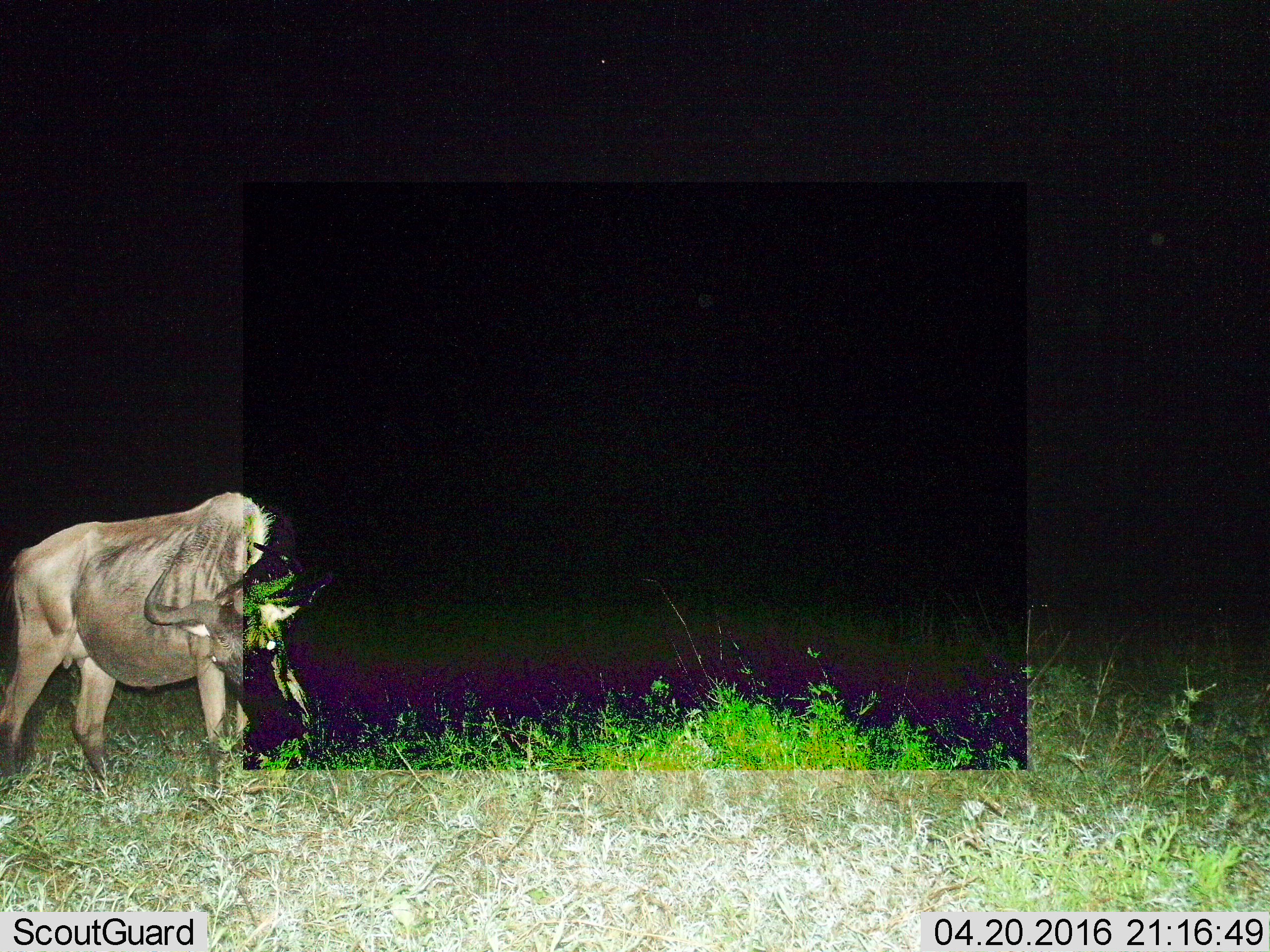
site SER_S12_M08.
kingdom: Animalia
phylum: Chordata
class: Mammalia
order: Artiodactyla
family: Bovidae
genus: Connochaetes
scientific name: Connochaetes taurinus taurinus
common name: blue wildebeest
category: wildebeestblue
Wildebeestblue (blue wildebeest) (Connochaetes taurinus taurinus), count 1. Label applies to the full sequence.